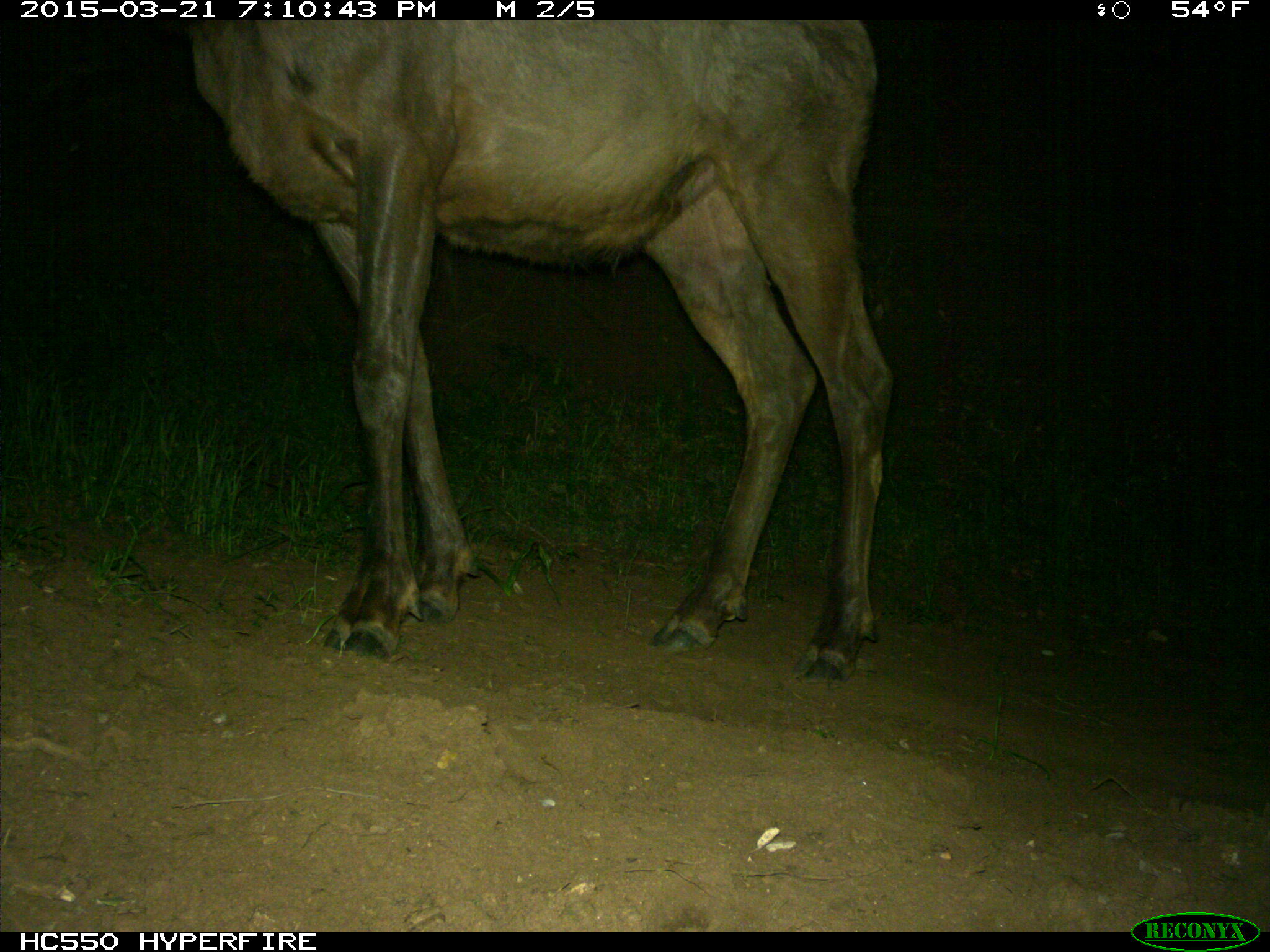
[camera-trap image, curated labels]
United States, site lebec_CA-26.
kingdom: Animalia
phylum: Chordata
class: Mammalia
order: Artiodactyla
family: Cervidae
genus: Cervus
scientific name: Cervus canadensis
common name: elk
Cervus canadensis (elk).